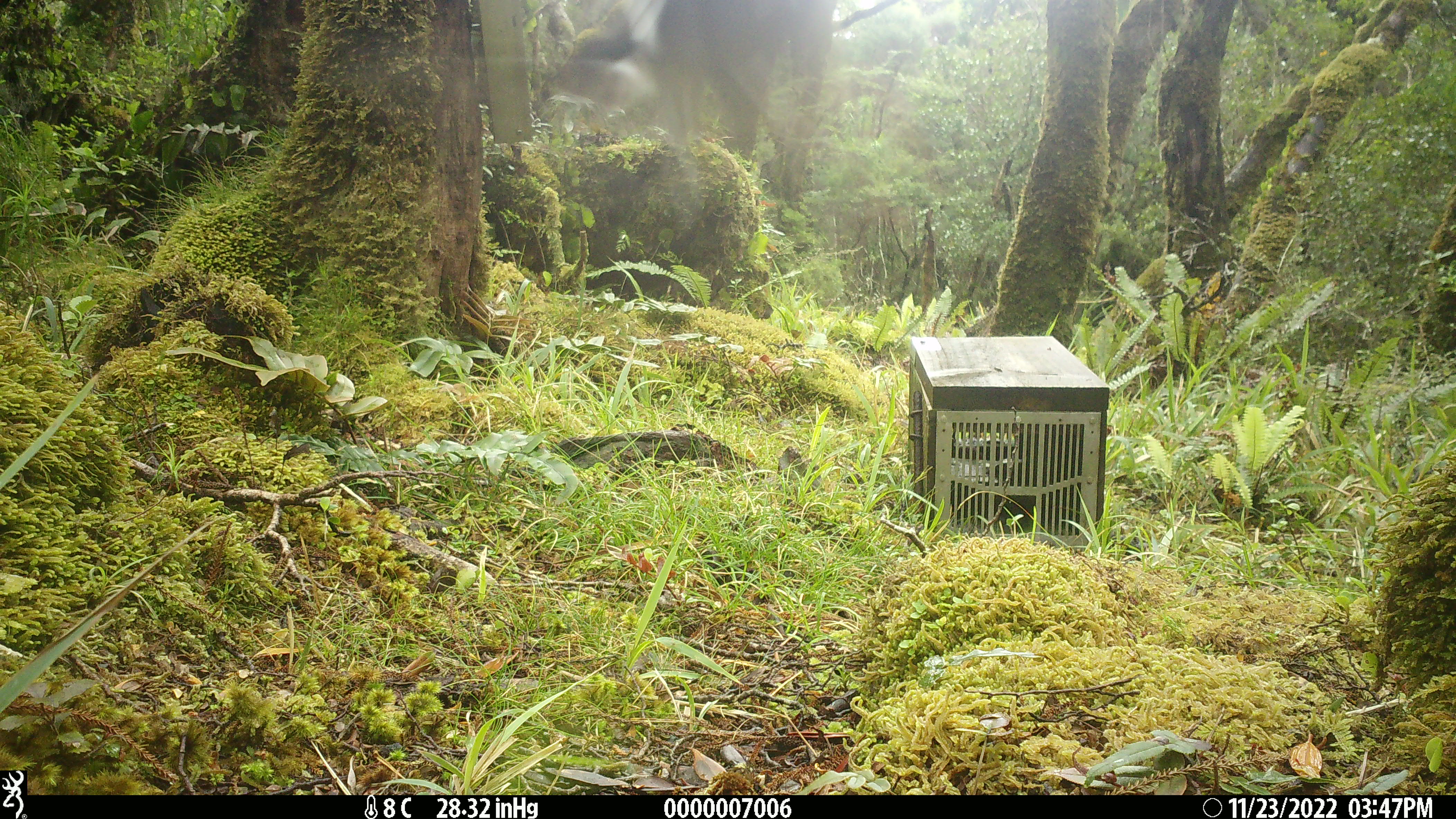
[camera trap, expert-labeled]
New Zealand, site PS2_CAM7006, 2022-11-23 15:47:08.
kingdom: Animalia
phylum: Chordata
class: Aves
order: Passeriformes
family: Petroicidae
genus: Petroica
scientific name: Petroica macrocephala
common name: tomtit